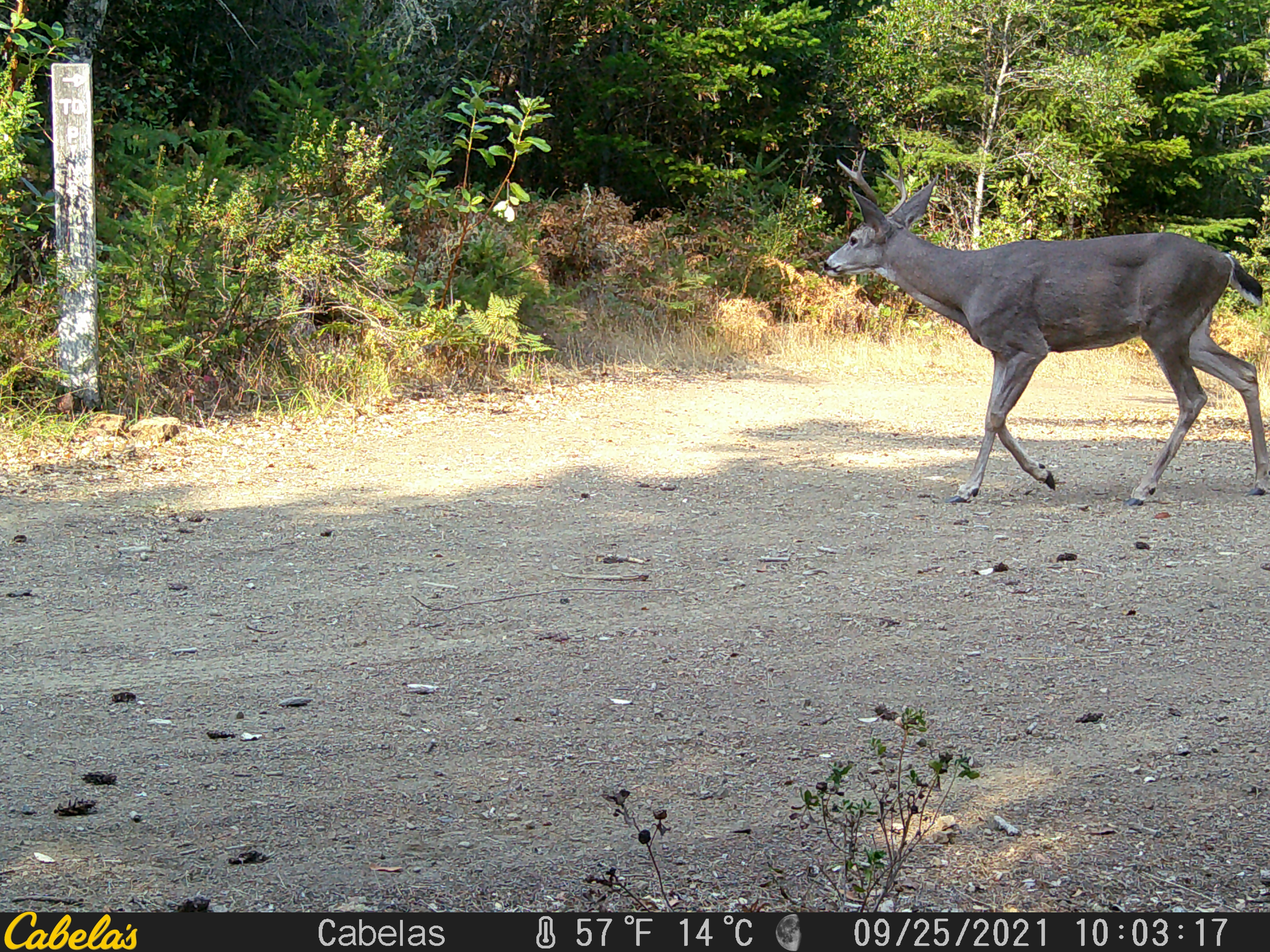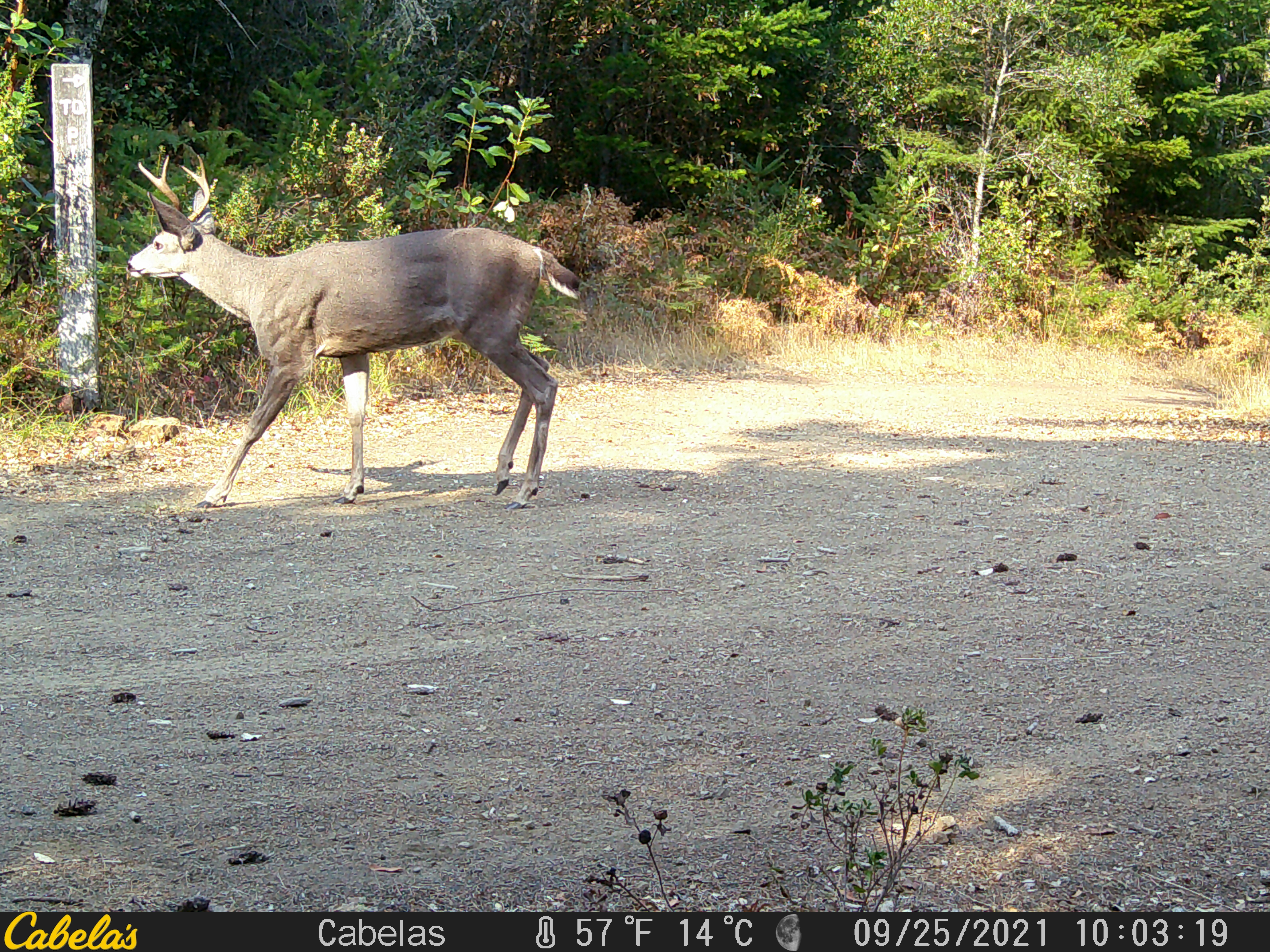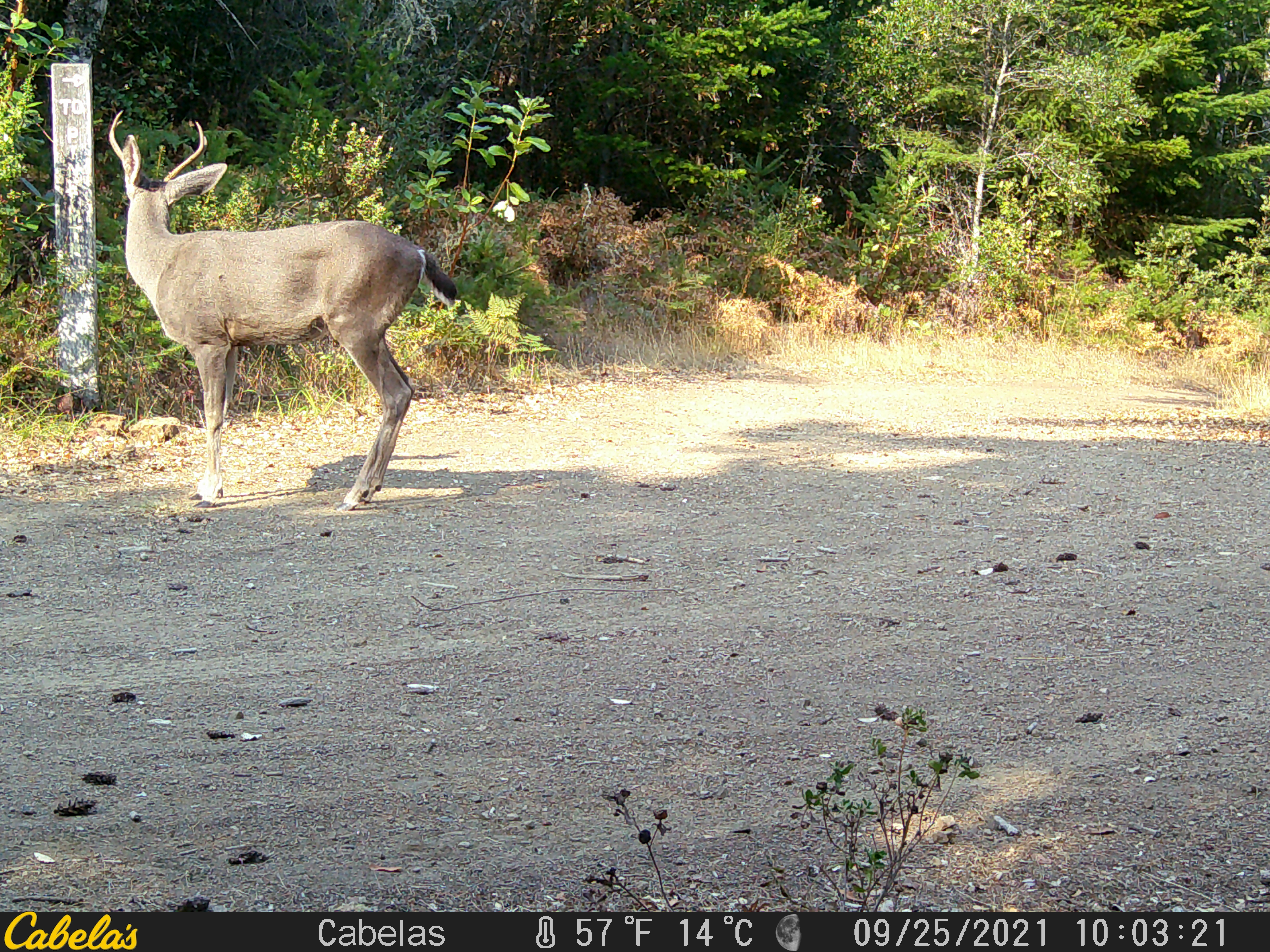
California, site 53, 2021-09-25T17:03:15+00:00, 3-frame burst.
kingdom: Animalia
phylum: Chordata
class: Mammalia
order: Artiodactyla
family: Cervidae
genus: Odocoileus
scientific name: Odocoileus hemionus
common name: mule deer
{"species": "mule deer (Odocoileus hemionus)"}